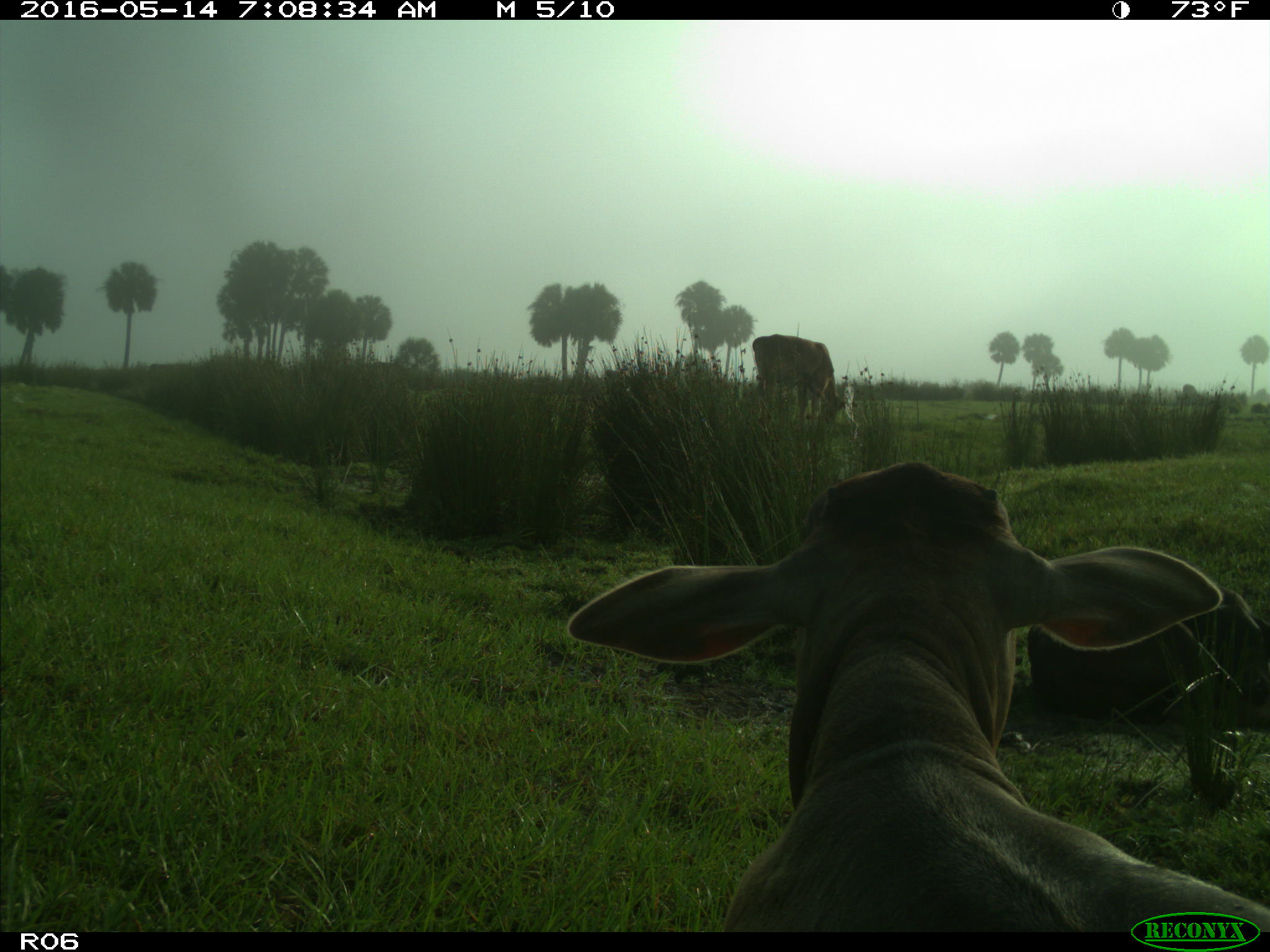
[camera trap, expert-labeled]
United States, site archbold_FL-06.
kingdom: Animalia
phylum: Chordata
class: Mammalia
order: Artiodactyla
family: Bovidae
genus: Bos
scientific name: Bos taurus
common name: domestic cow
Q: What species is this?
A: Bos taurus (domestic cow).